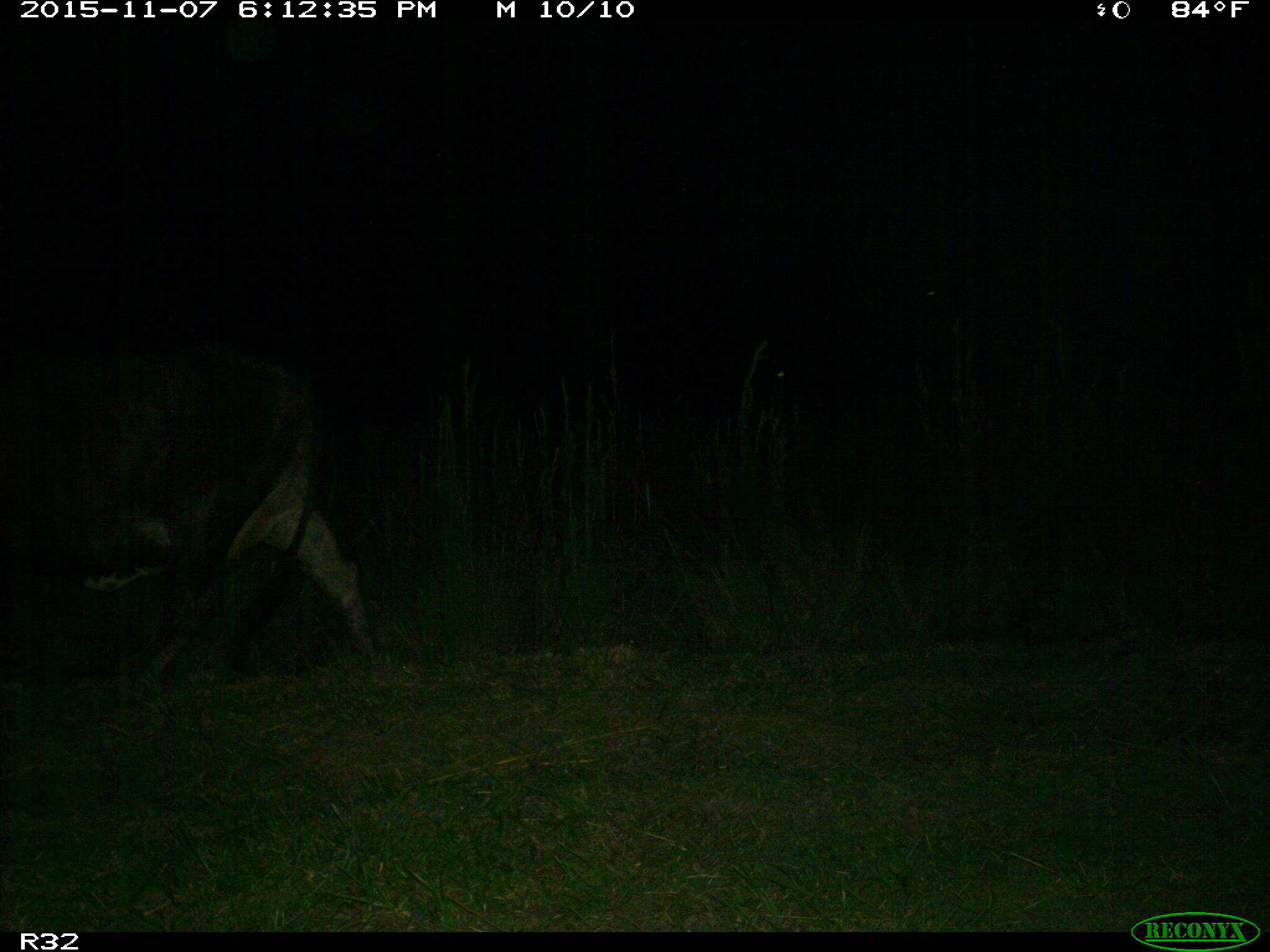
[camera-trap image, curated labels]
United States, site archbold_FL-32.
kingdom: Animalia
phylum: Chordata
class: Mammalia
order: Artiodactyla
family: Bovidae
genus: Bos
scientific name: Bos taurus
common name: domestic cow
Bos taurus (domestic cow).